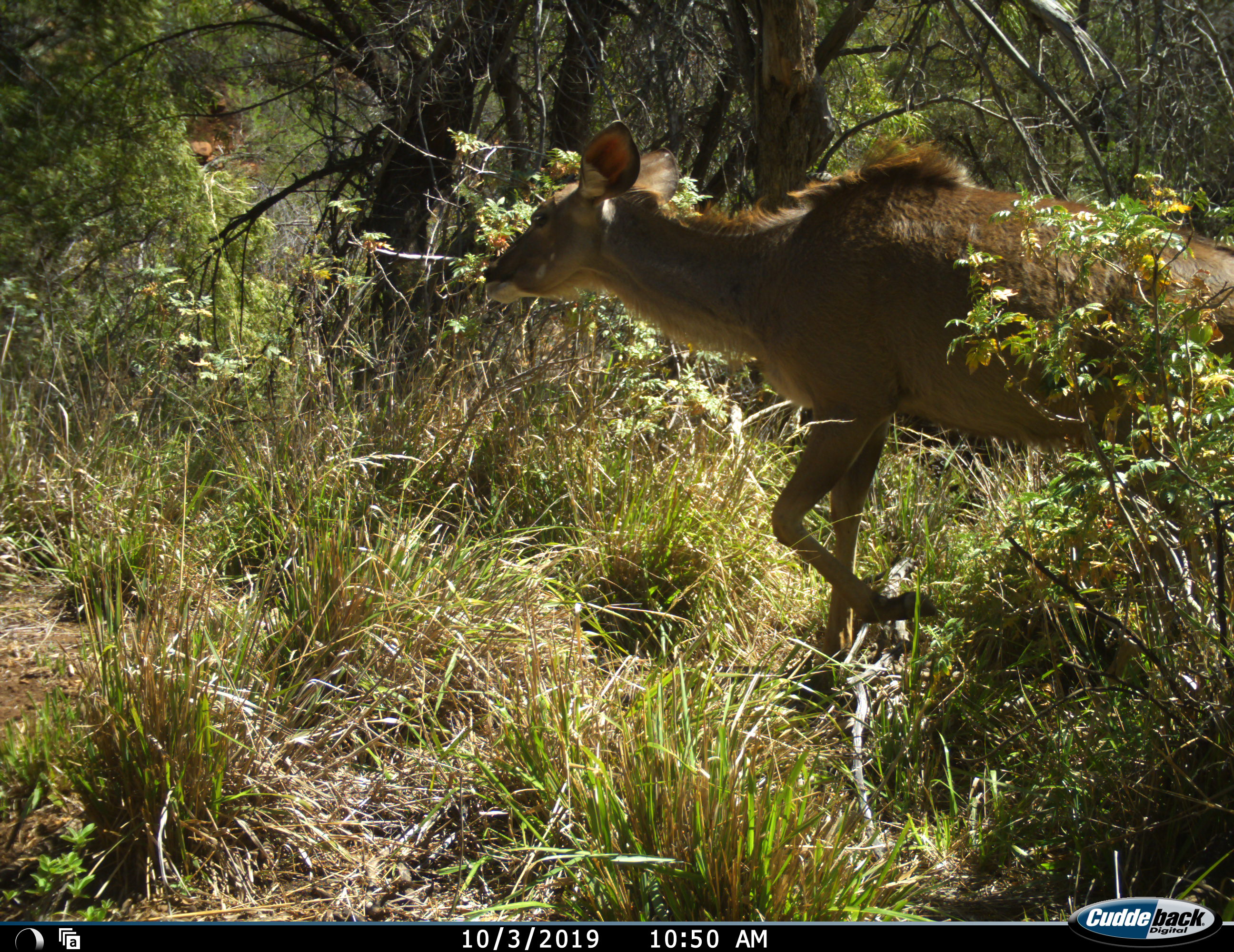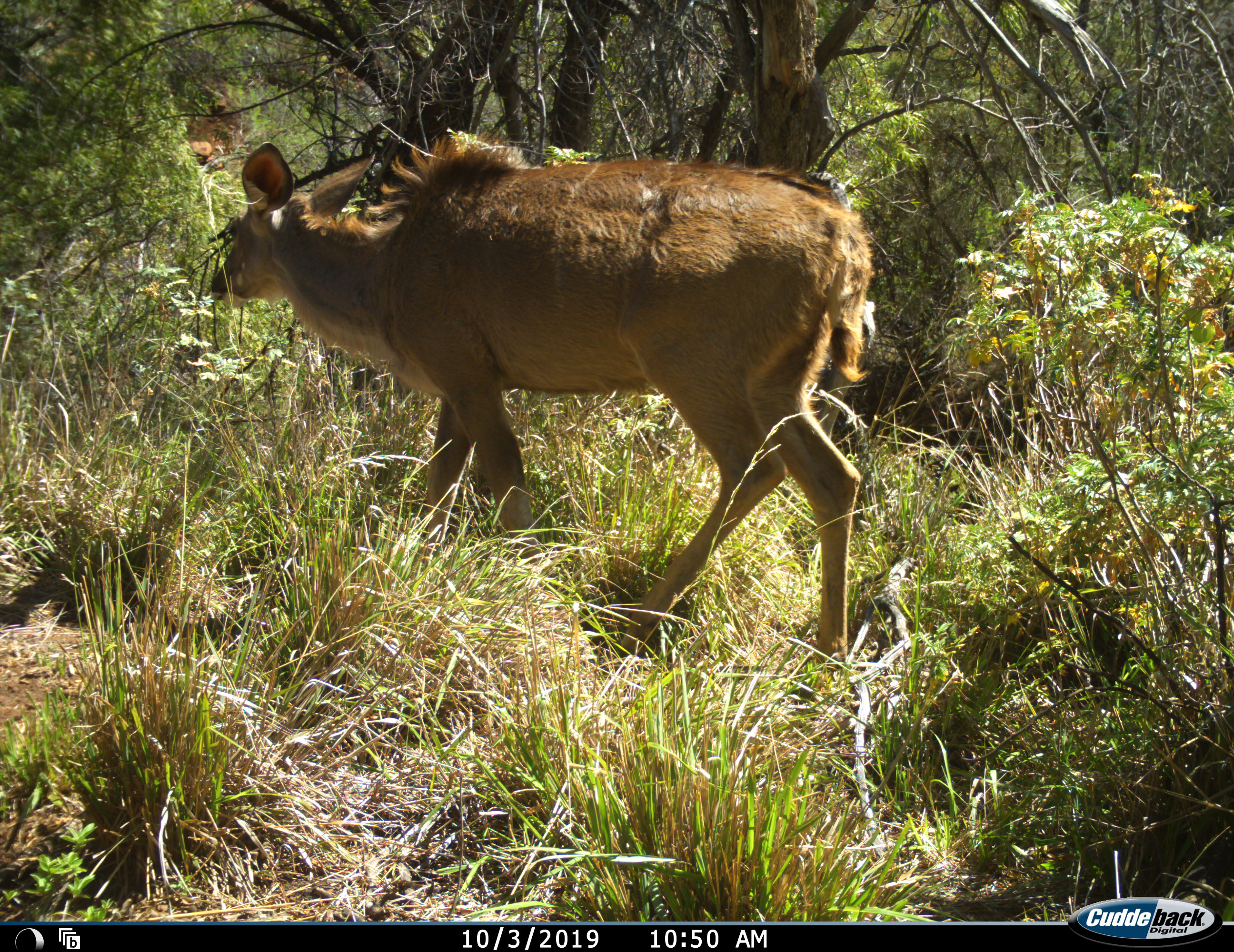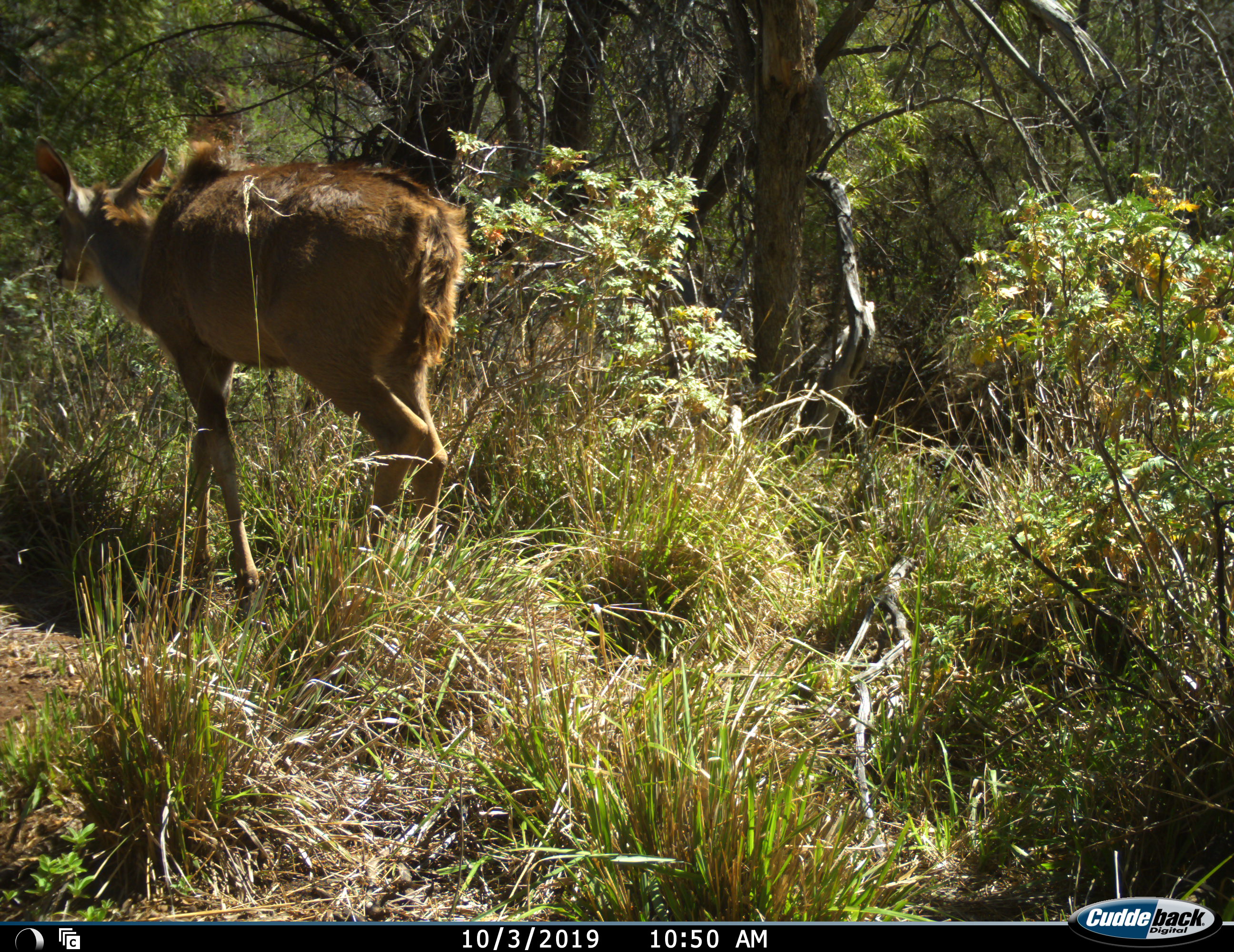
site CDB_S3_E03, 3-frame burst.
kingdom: Animalia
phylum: Chordata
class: Mammalia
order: Artiodactyla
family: Bovidae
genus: Tragelaphus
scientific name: Tragelaphus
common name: kudu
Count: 1.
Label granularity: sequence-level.